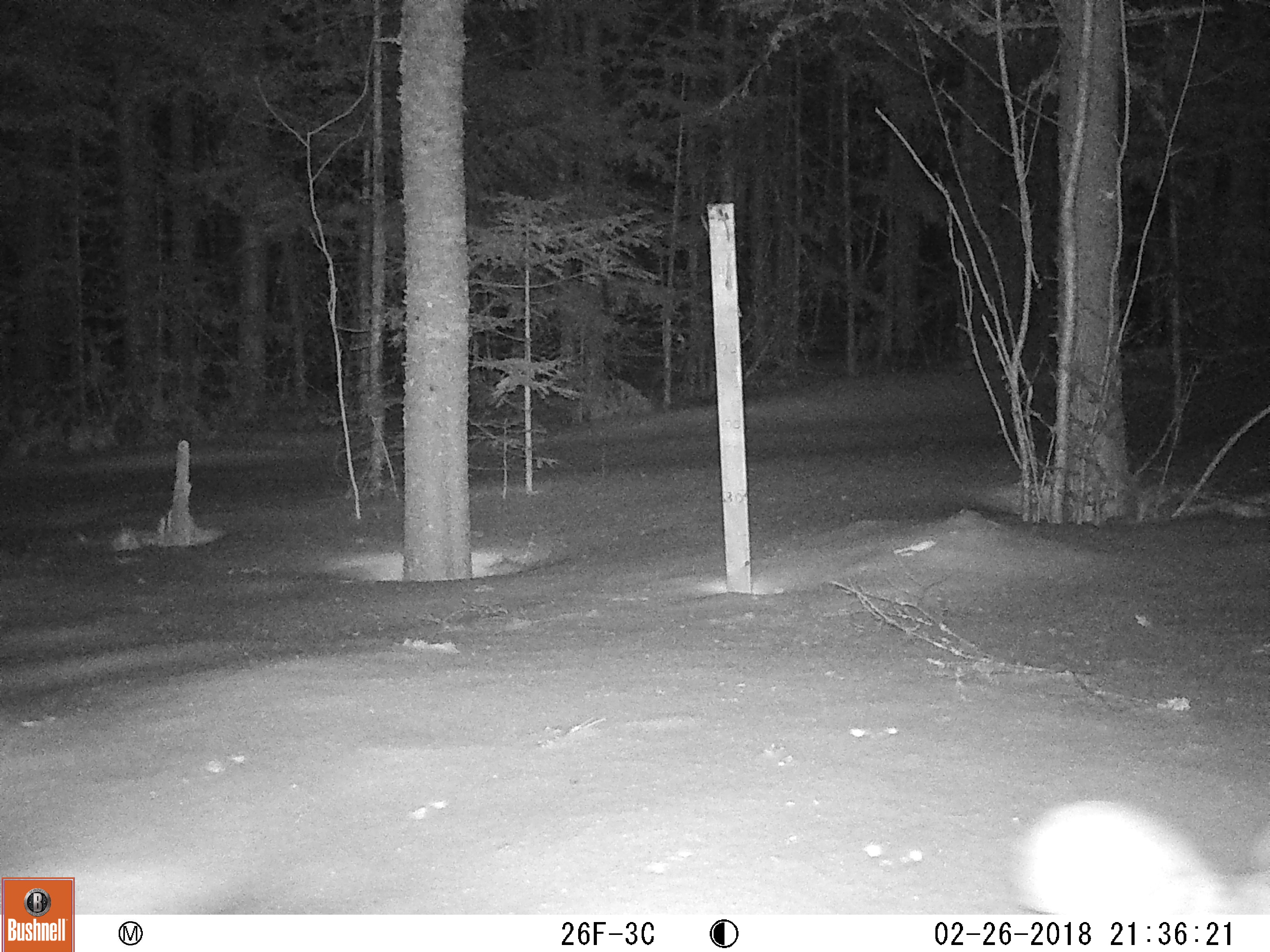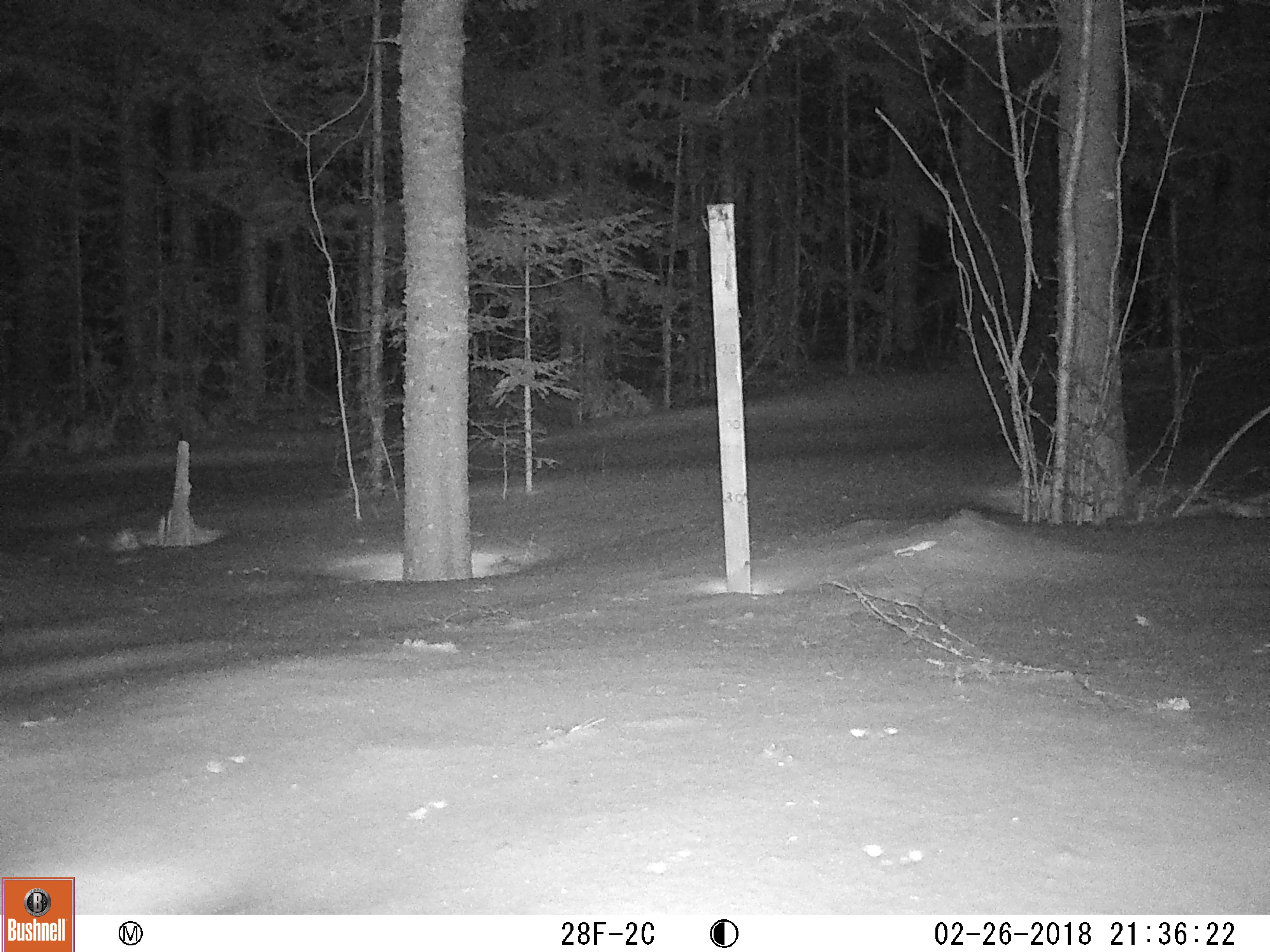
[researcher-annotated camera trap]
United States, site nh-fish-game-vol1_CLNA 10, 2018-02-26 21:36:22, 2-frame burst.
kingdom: Animalia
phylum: Chordata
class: Mammalia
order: Lagomorpha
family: Leporidae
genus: Lepus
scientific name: Lepus americanus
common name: snowshoe hare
Snowshoe hare (Lepus americanus).